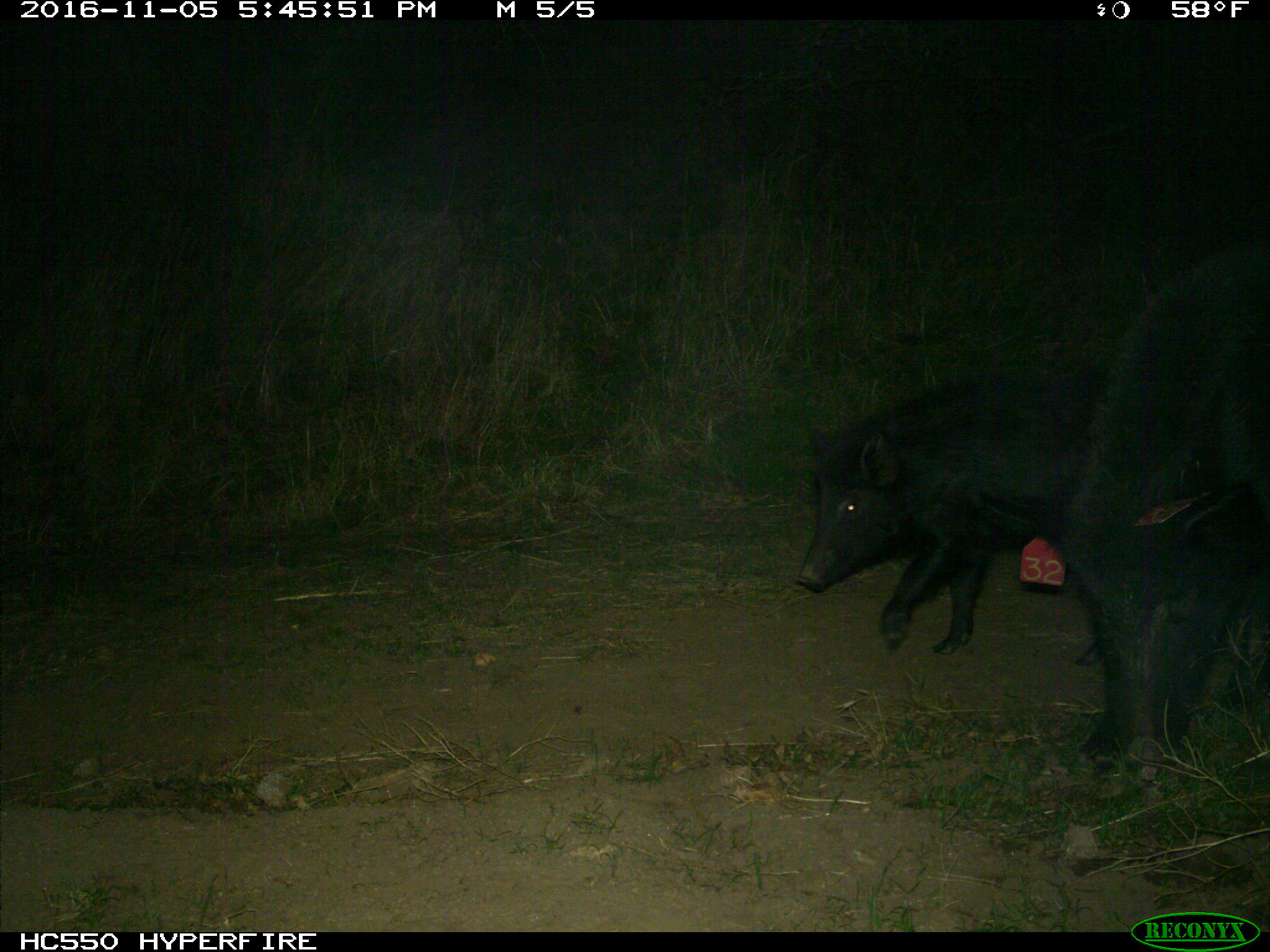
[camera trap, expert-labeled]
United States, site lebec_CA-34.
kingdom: Animalia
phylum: Chordata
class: Mammalia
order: Artiodactyla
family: Suidae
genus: Sus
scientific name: Sus scrofa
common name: wild boar